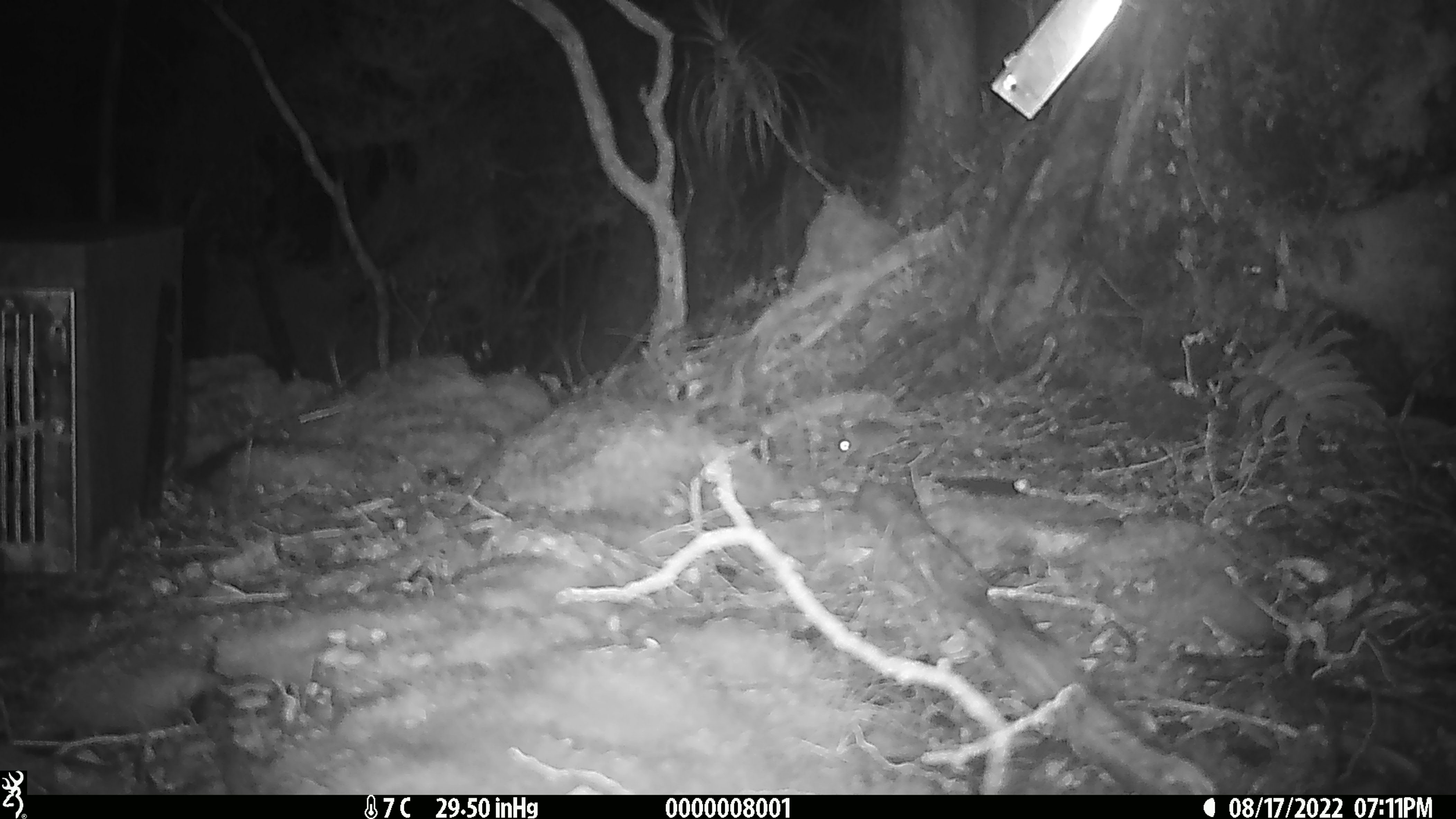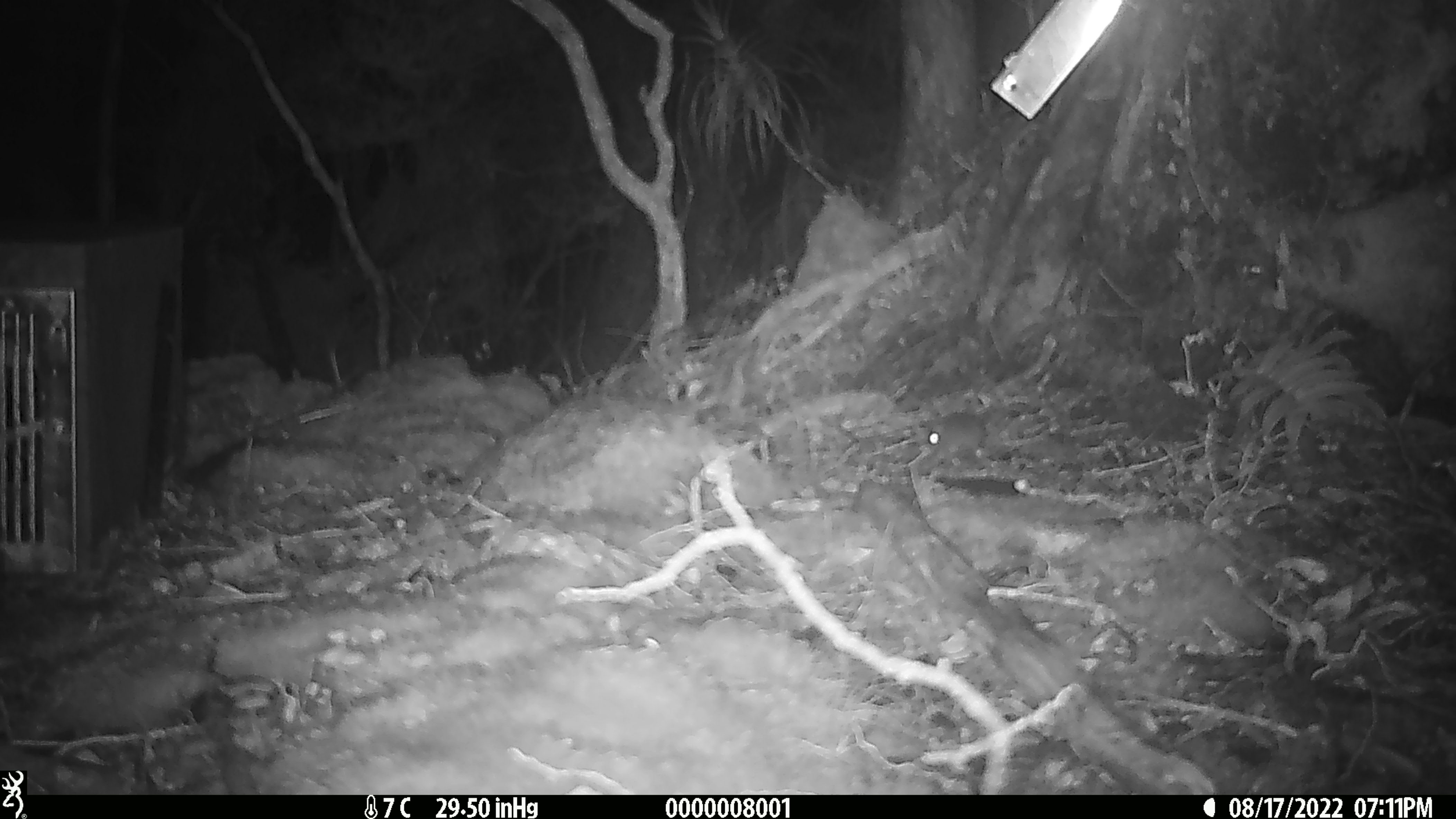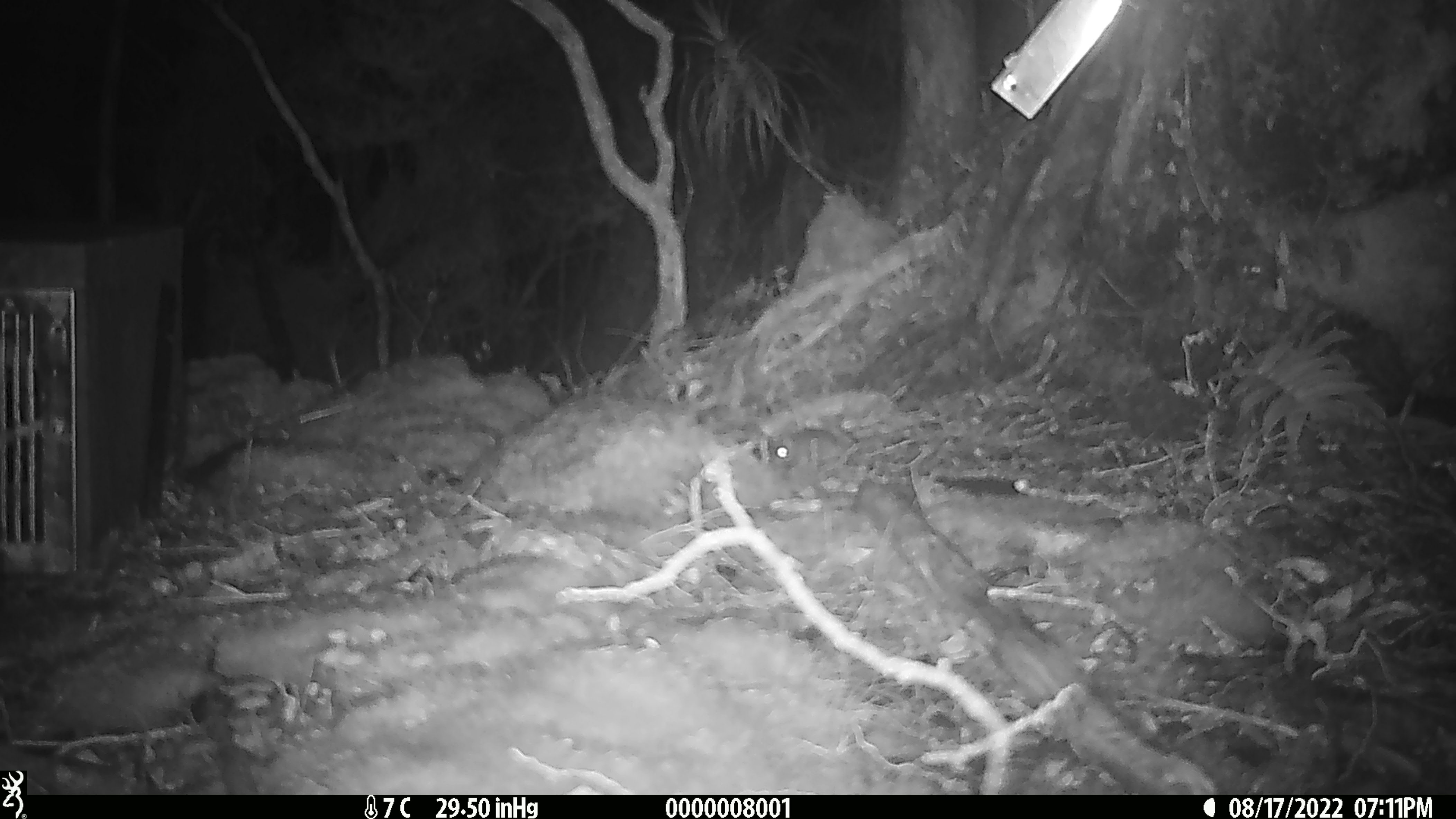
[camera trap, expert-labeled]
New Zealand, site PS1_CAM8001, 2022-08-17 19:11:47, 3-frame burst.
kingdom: Animalia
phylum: Chordata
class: Mammalia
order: Rodentia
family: Muridae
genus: Mus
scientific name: Mus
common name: mouse